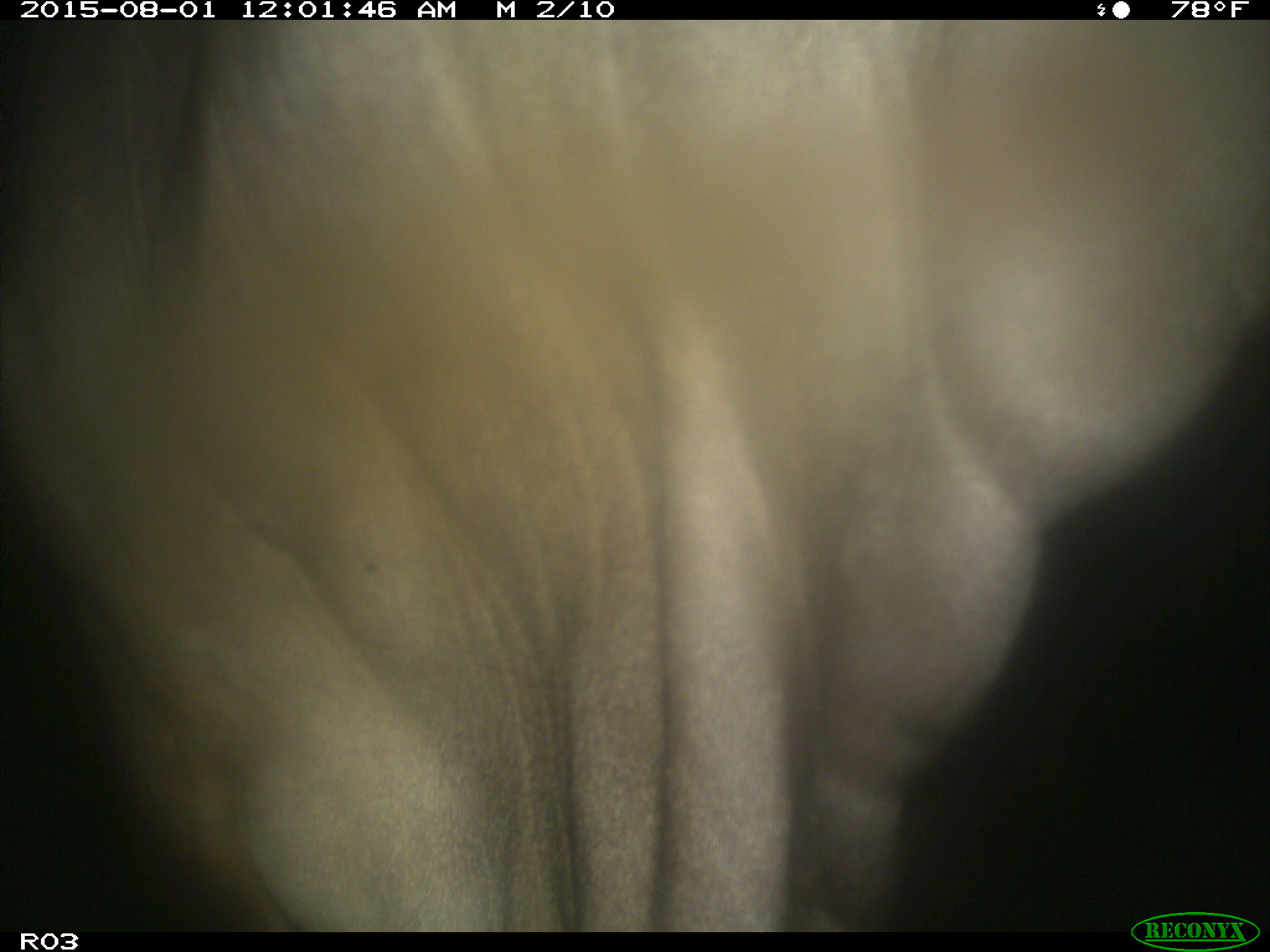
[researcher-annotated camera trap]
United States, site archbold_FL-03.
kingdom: Animalia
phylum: Chordata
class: Mammalia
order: Artiodactyla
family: Bovidae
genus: Bos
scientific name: Bos taurus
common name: domestic cow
Bos taurus (domestic cow).